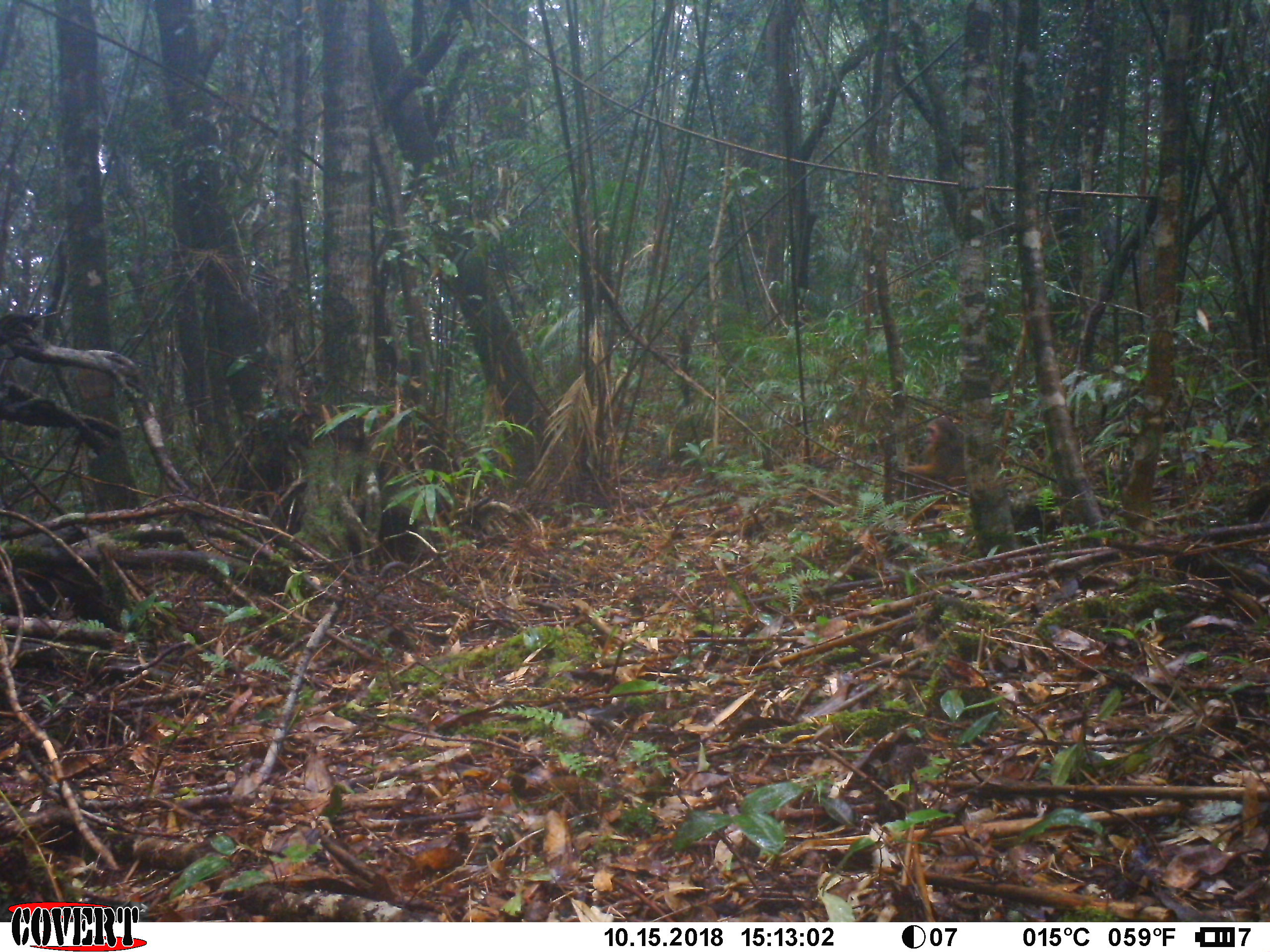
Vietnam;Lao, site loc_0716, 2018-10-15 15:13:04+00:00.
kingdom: Animalia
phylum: Chordata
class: Mammalia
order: Primates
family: Cercopithecidae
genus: Macaca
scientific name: Macaca arctoides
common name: stump-tailed macaque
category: stump tailed macaque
Stump tailed macaque (stump-tailed macaque) (Macaca arctoides). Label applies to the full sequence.